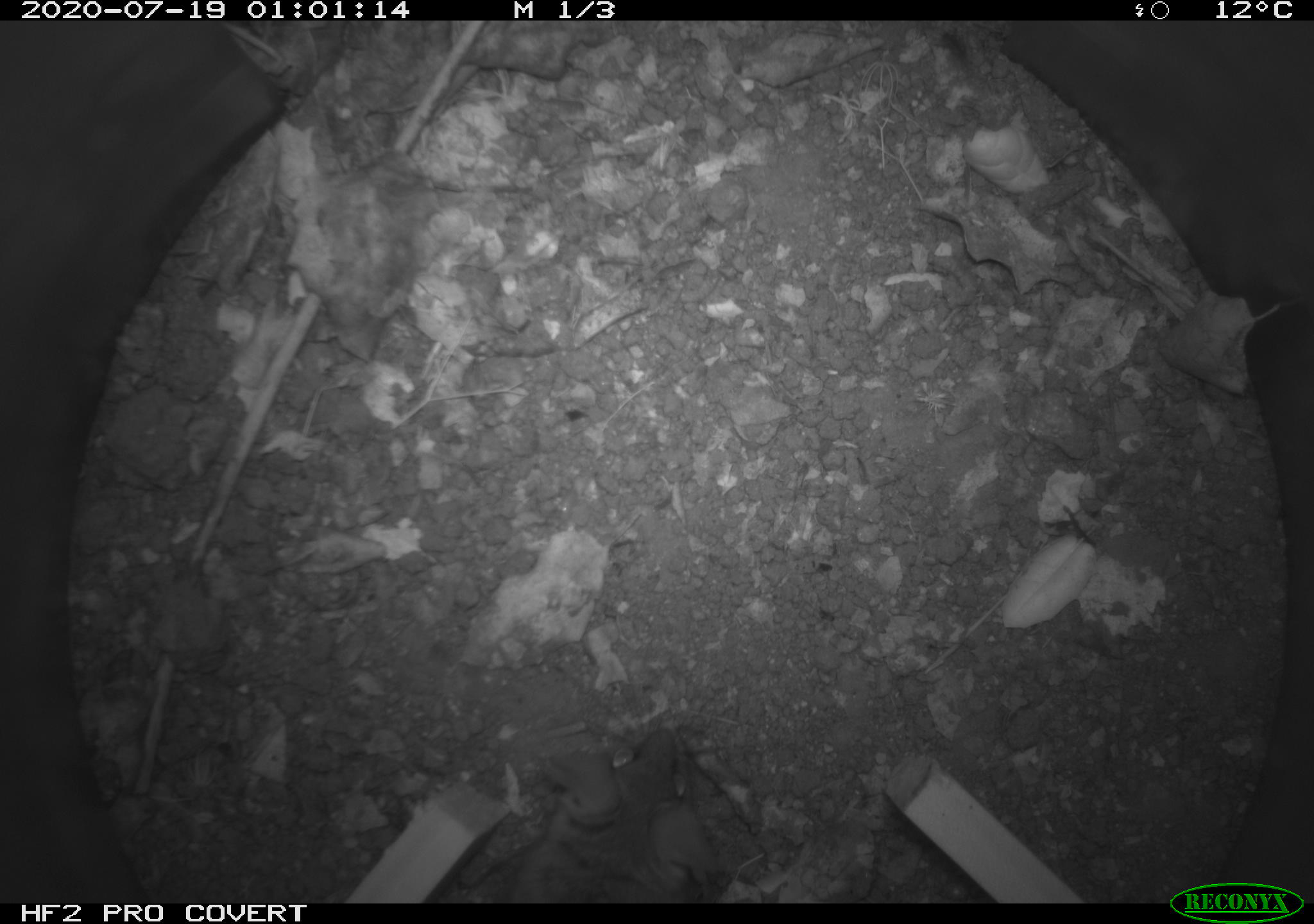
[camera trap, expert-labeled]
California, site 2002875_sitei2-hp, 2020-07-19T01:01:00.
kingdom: Animalia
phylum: Chordata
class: Mammalia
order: Rodentia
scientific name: Rodentia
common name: rodent